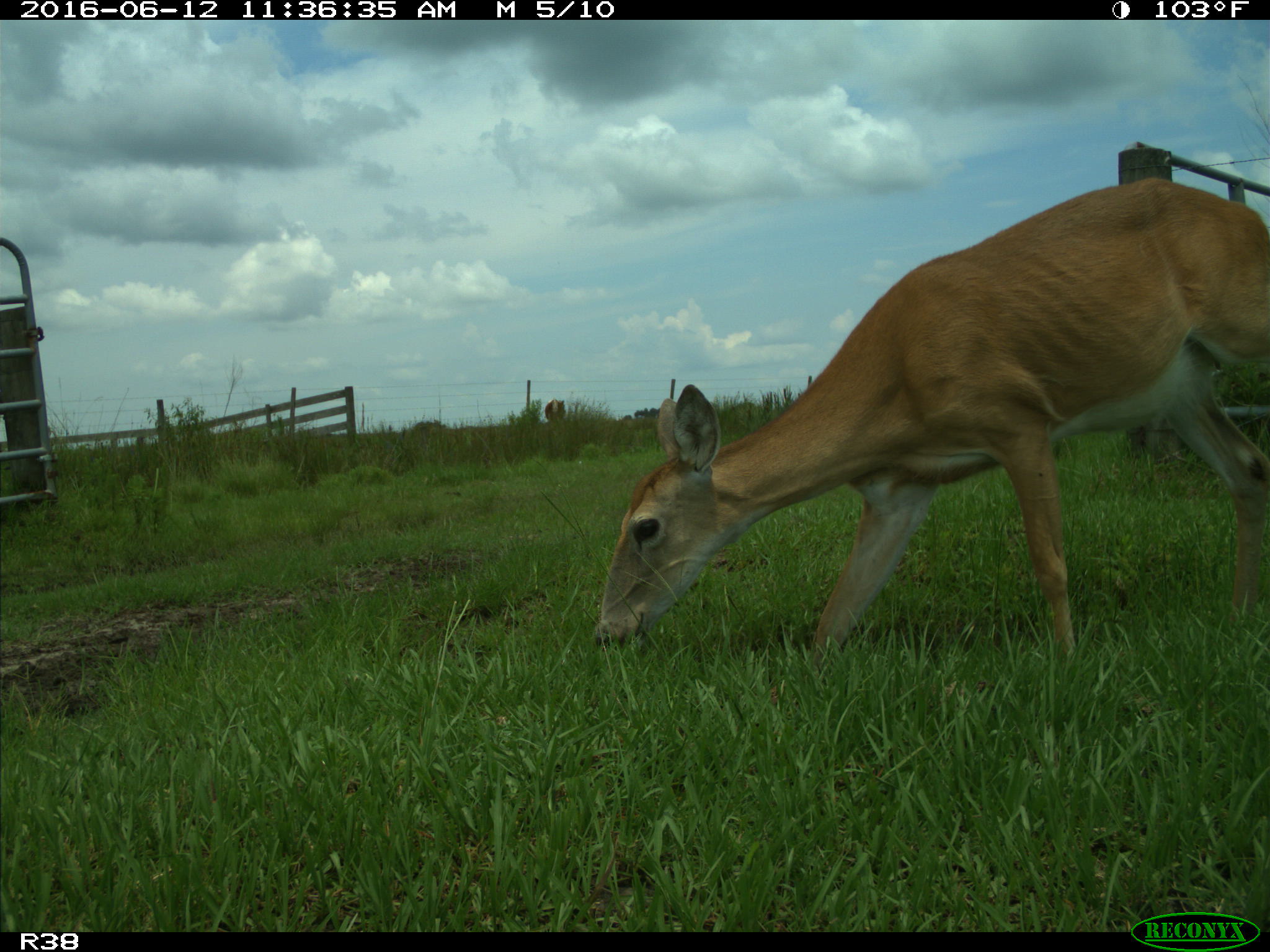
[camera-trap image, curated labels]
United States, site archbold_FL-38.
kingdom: Animalia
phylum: Chordata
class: Mammalia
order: Artiodactyla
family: Cervidae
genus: Odocoileus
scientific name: Odocoileus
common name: deer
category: unidentified deer